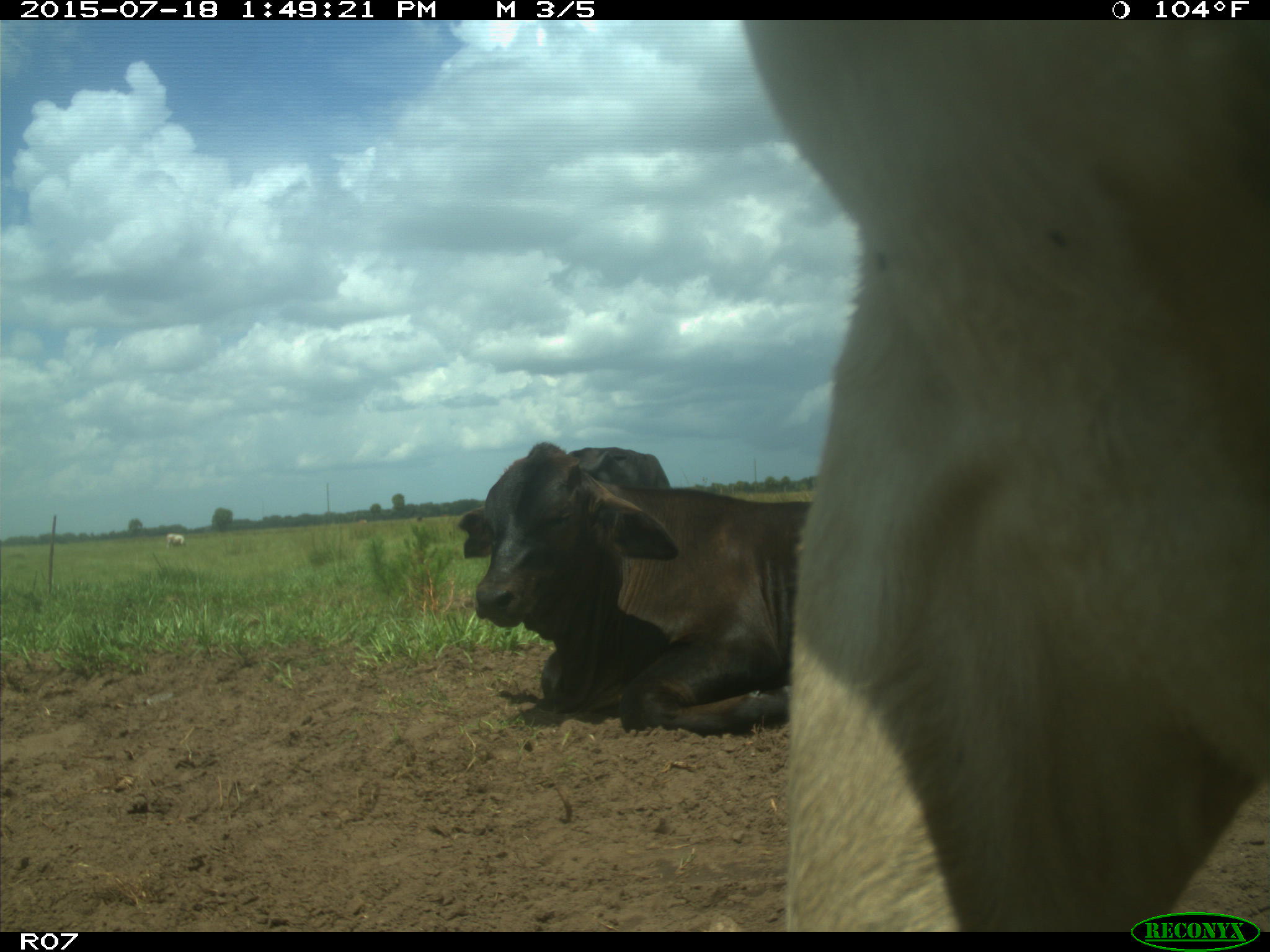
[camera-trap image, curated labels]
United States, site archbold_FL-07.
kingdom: Animalia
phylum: Chordata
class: Mammalia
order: Artiodactyla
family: Bovidae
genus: Bos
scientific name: Bos taurus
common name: domestic cow